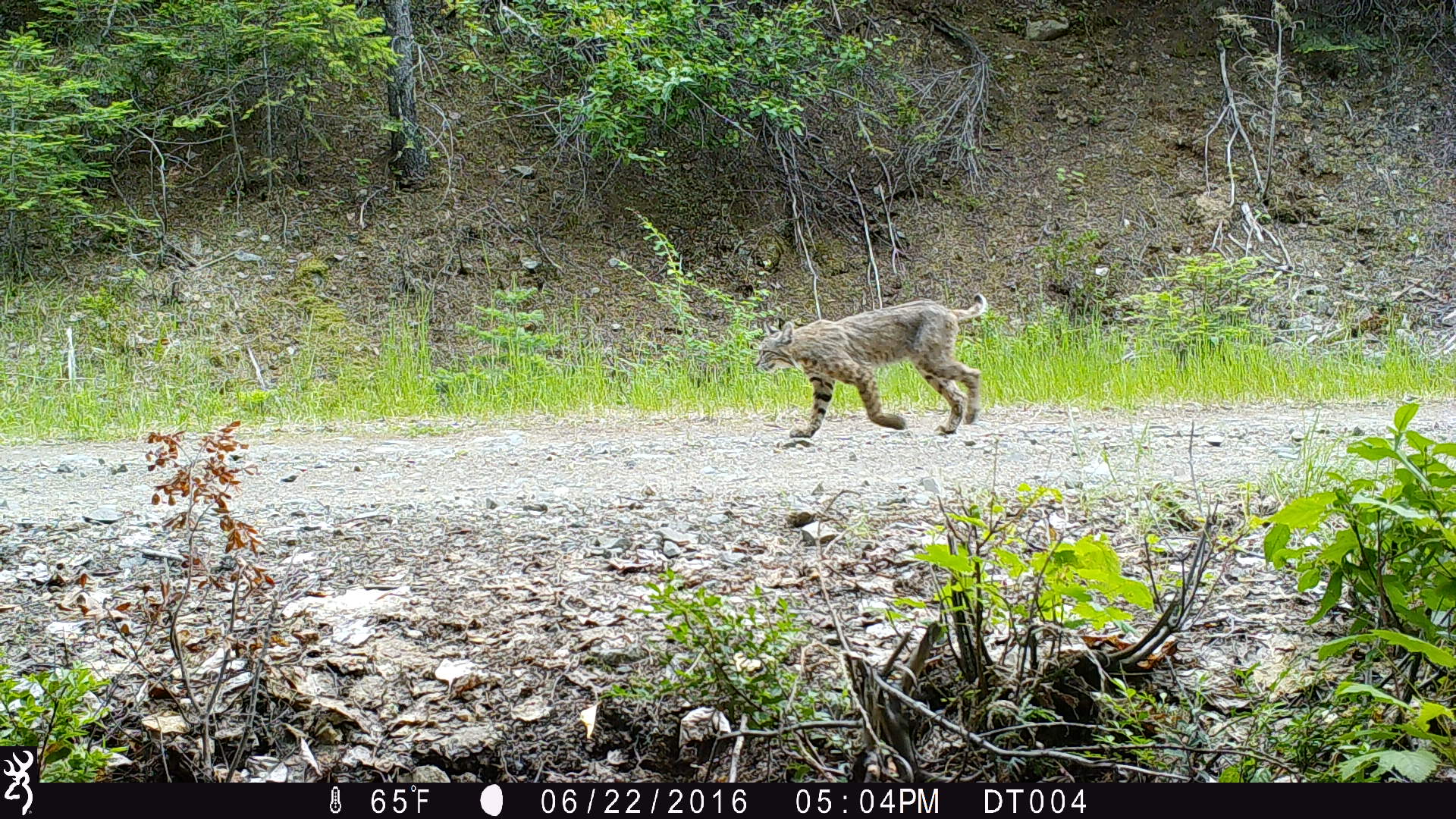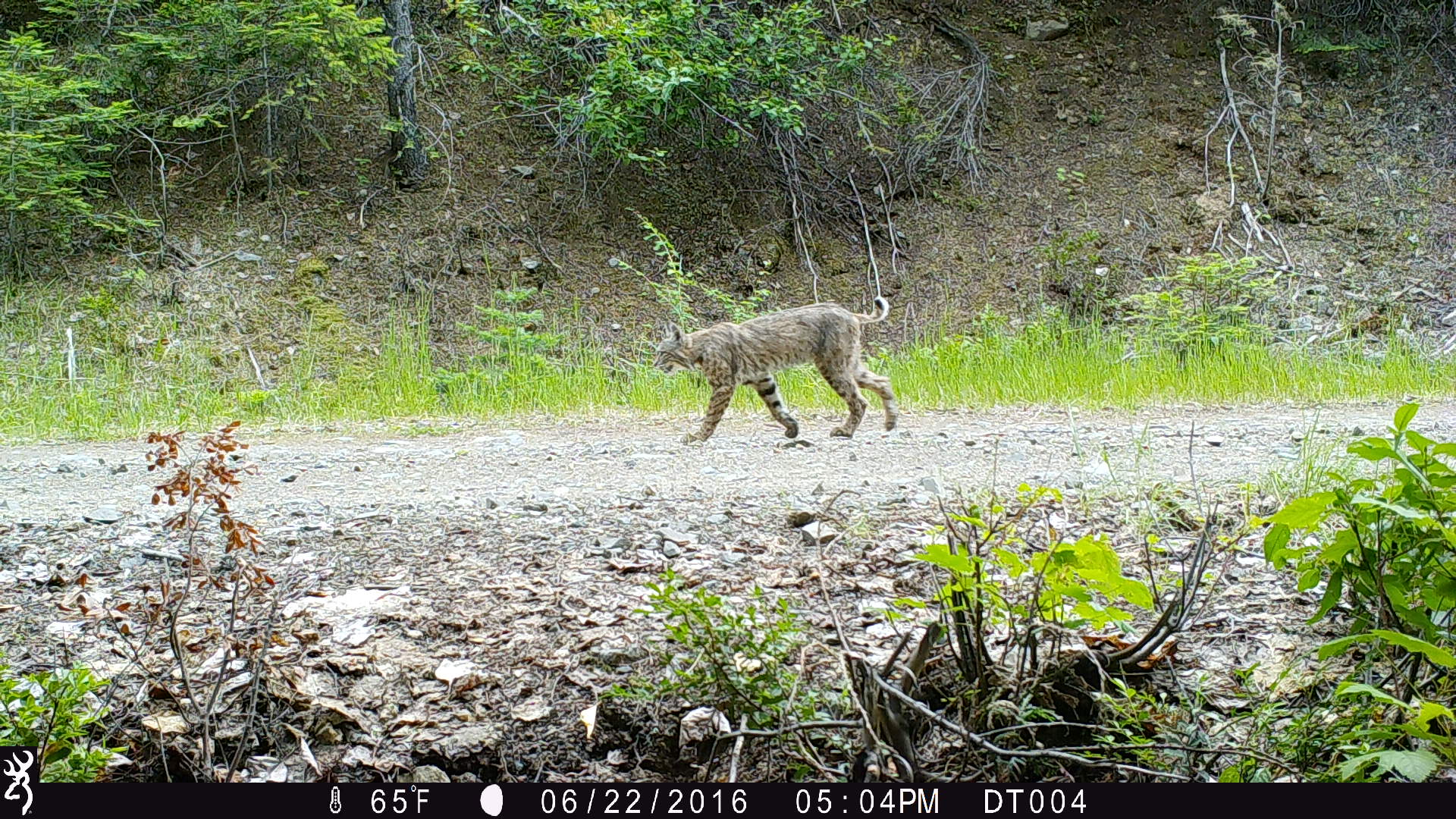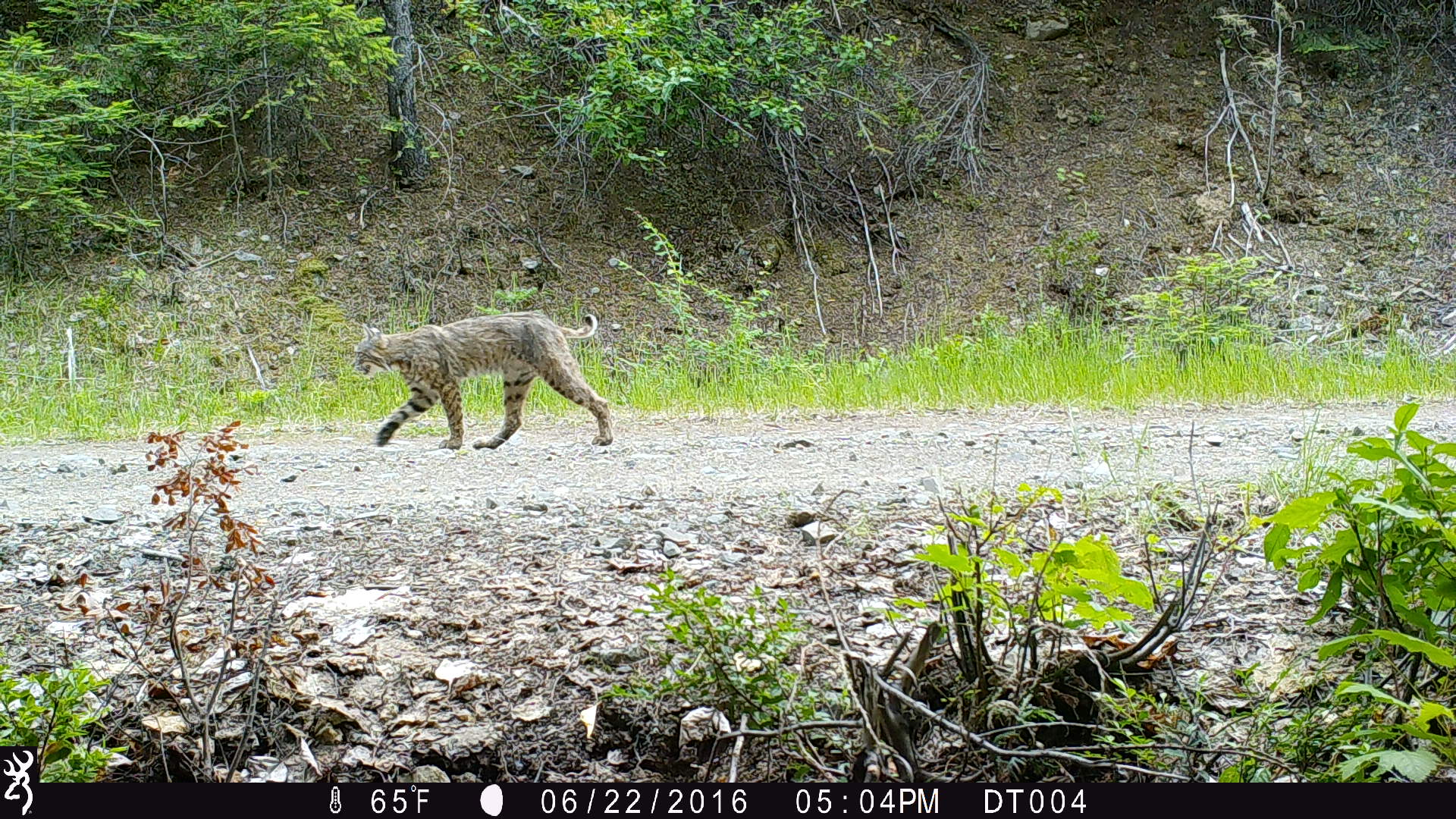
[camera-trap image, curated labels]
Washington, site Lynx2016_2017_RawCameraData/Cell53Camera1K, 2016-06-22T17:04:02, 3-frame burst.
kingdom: Animalia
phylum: Chordata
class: Mammalia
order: Carnivora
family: Felidae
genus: Lynx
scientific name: Lynx rufus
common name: bobcat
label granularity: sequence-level